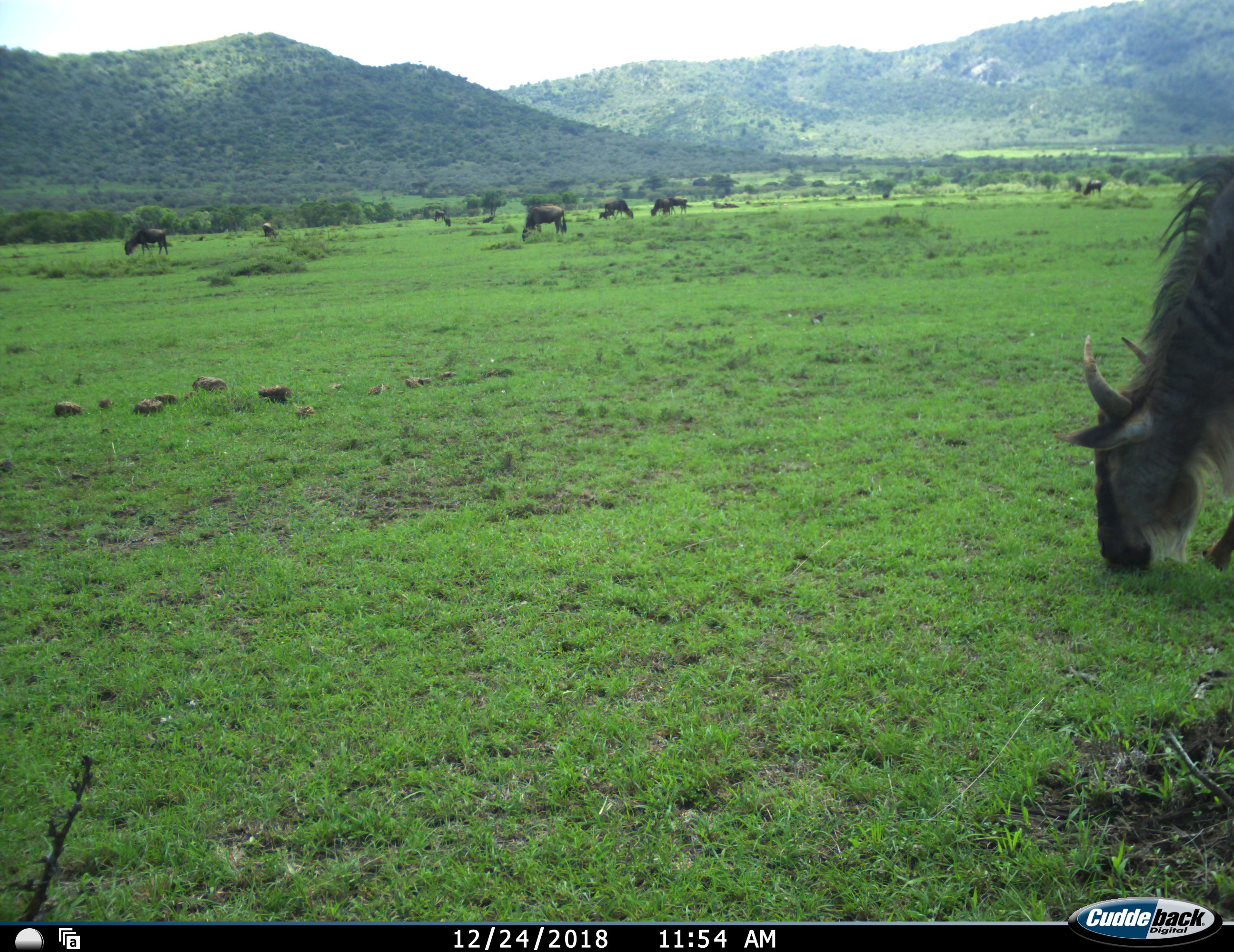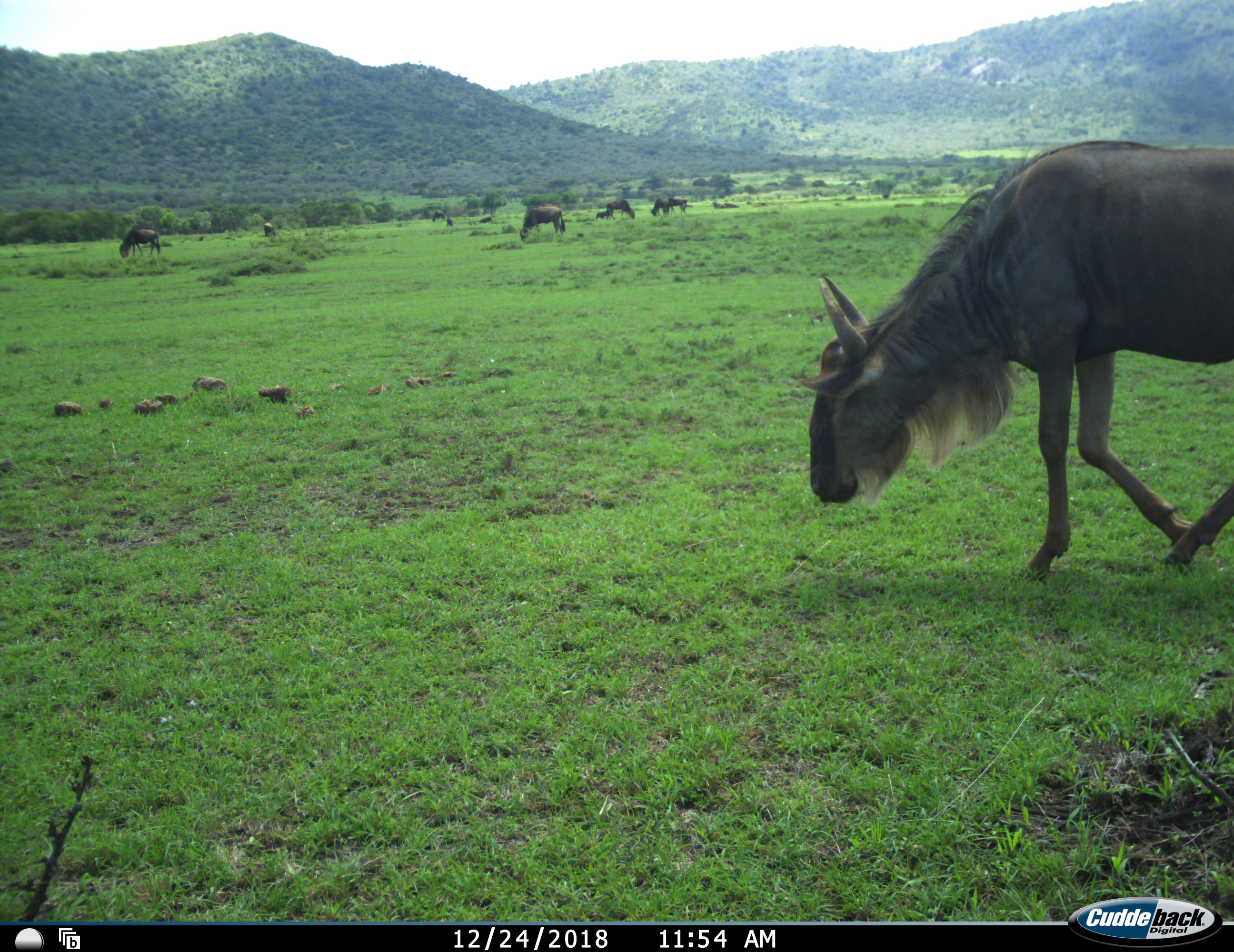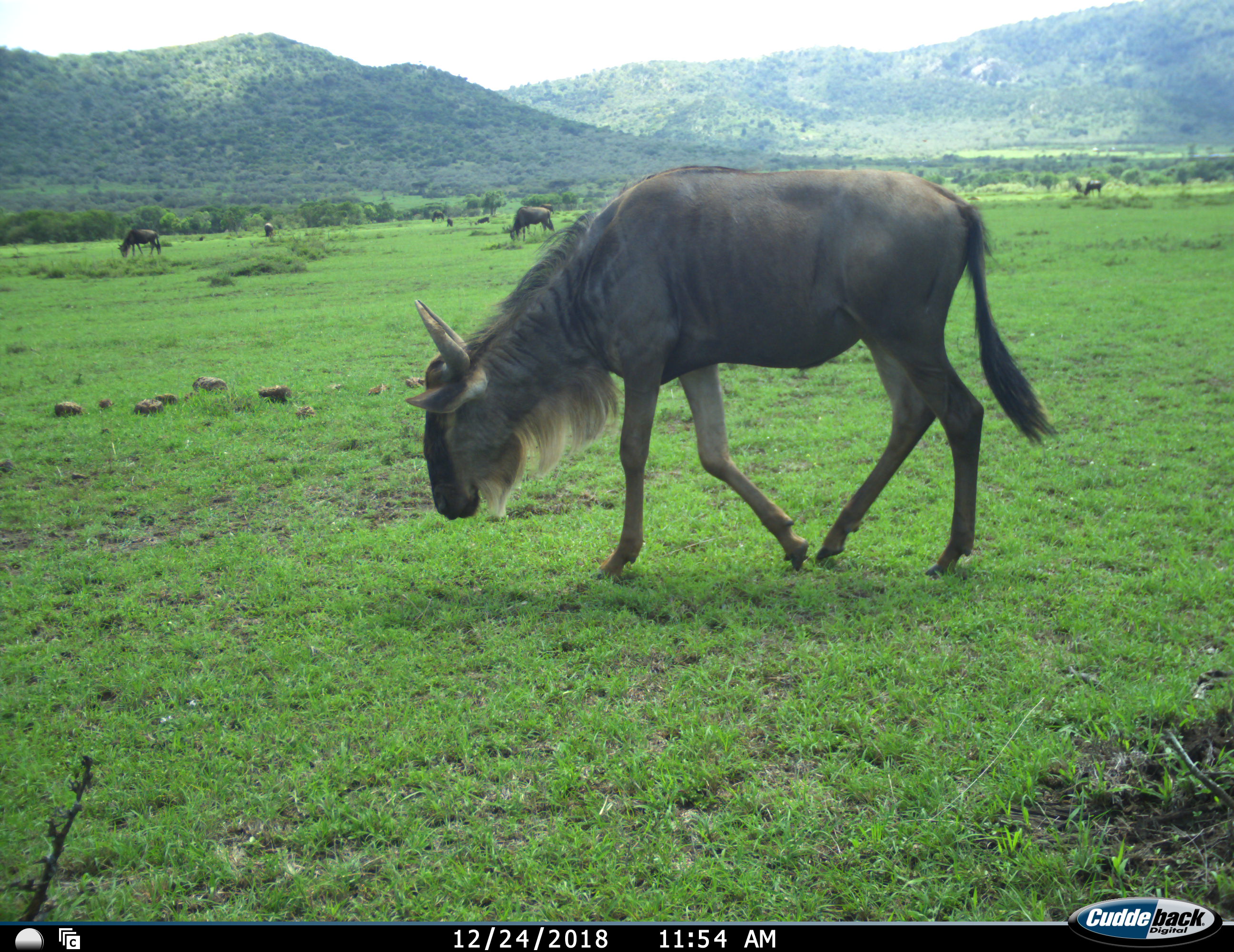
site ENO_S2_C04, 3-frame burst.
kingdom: Animalia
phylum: Chordata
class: Mammalia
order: Artiodactyla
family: Bovidae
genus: Connochaetes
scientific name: Connochaetes taurinus taurinus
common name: blue wildebeest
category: wildebeestblue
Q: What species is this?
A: Wildebeestblue (blue wildebeest) (Connochaetes taurinus taurinus).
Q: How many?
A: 11-50.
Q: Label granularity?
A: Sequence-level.